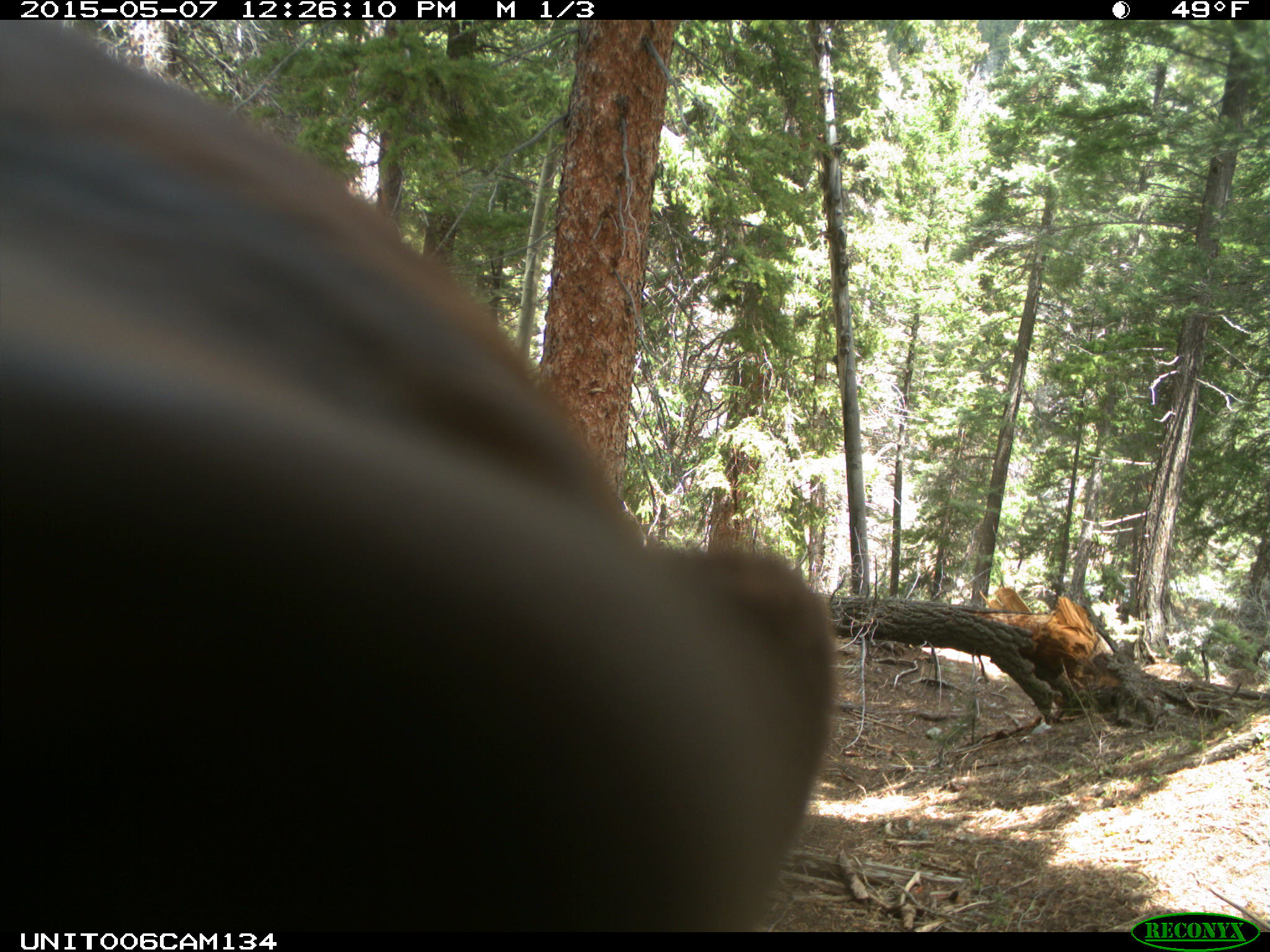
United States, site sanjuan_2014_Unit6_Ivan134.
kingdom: Animalia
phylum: Chordata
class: Mammalia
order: Carnivora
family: Ursidae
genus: Ursus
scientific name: Ursus americanus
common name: american black bear